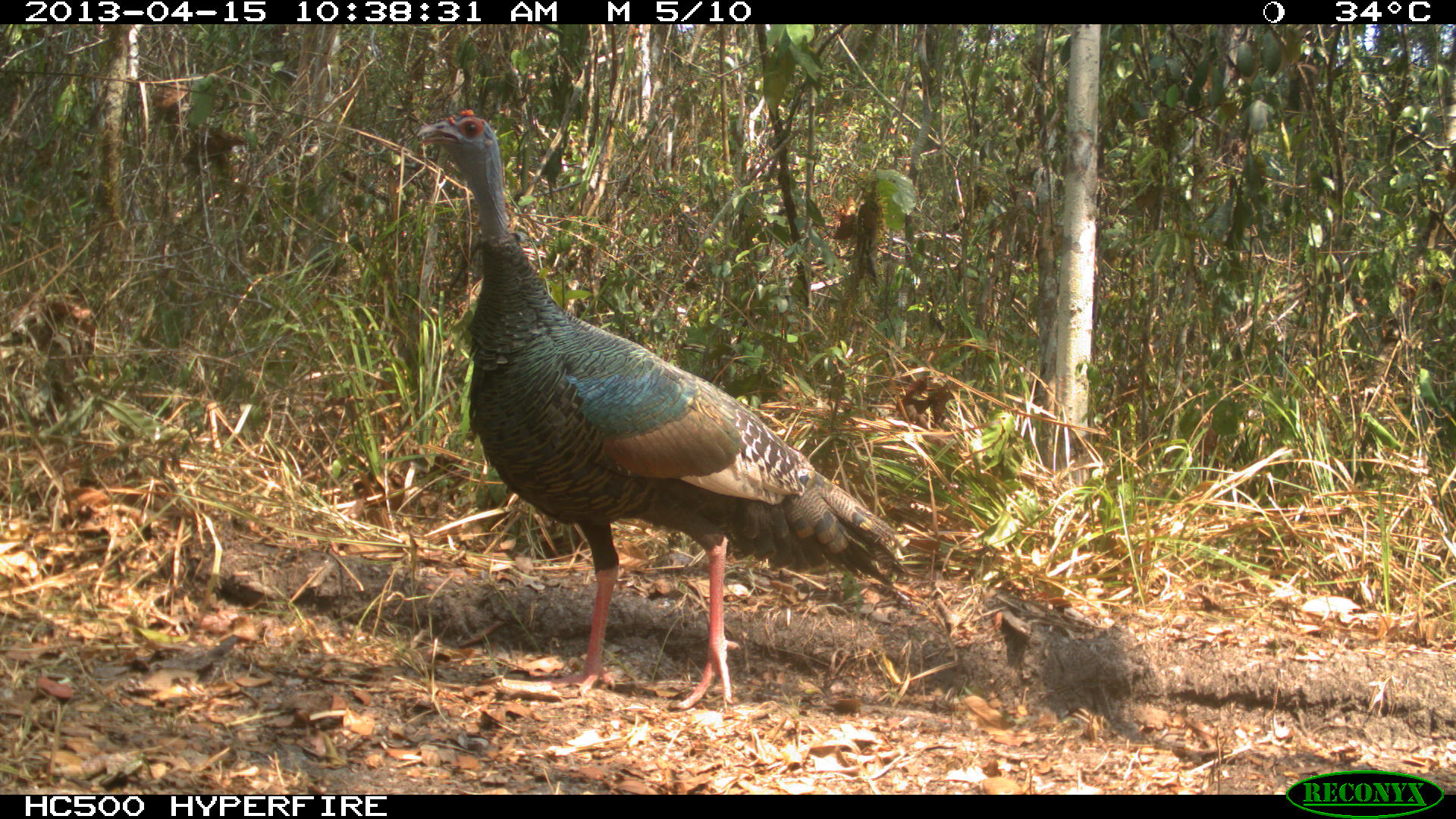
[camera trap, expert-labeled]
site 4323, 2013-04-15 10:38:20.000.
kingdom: Animalia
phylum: Chordata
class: Aves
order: Galliformes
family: Phasianidae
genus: Meleagris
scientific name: Meleagris ocellata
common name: ocellated turkey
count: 1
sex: female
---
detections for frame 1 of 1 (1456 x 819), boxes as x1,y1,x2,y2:
meleagris ocellata: 413,106,903,713